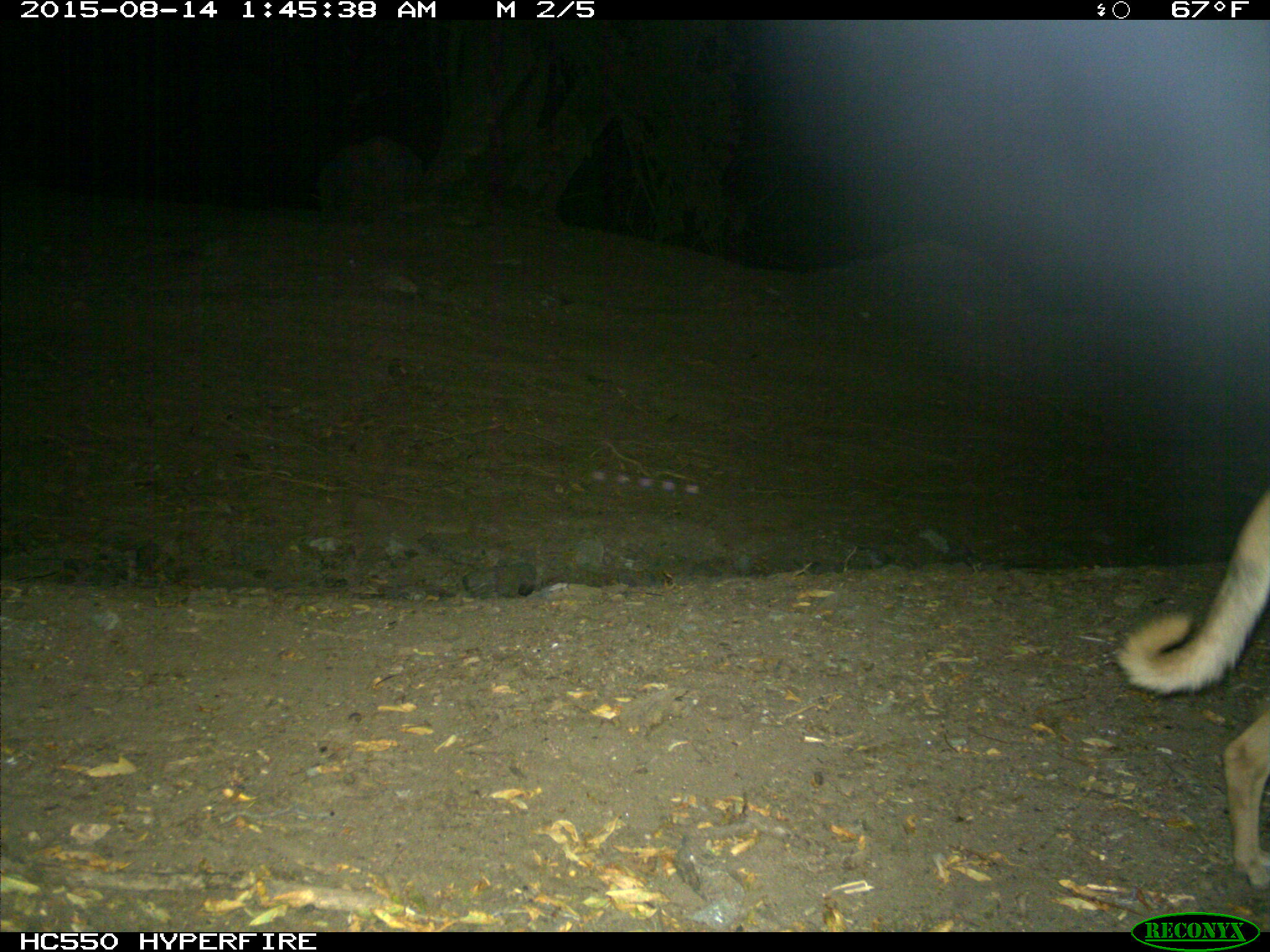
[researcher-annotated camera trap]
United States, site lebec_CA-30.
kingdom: Animalia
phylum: Chordata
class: Mammalia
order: Carnivora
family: Canidae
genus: Canis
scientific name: Canis familiaris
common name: domestic dog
Canis familiaris (domestic dog).